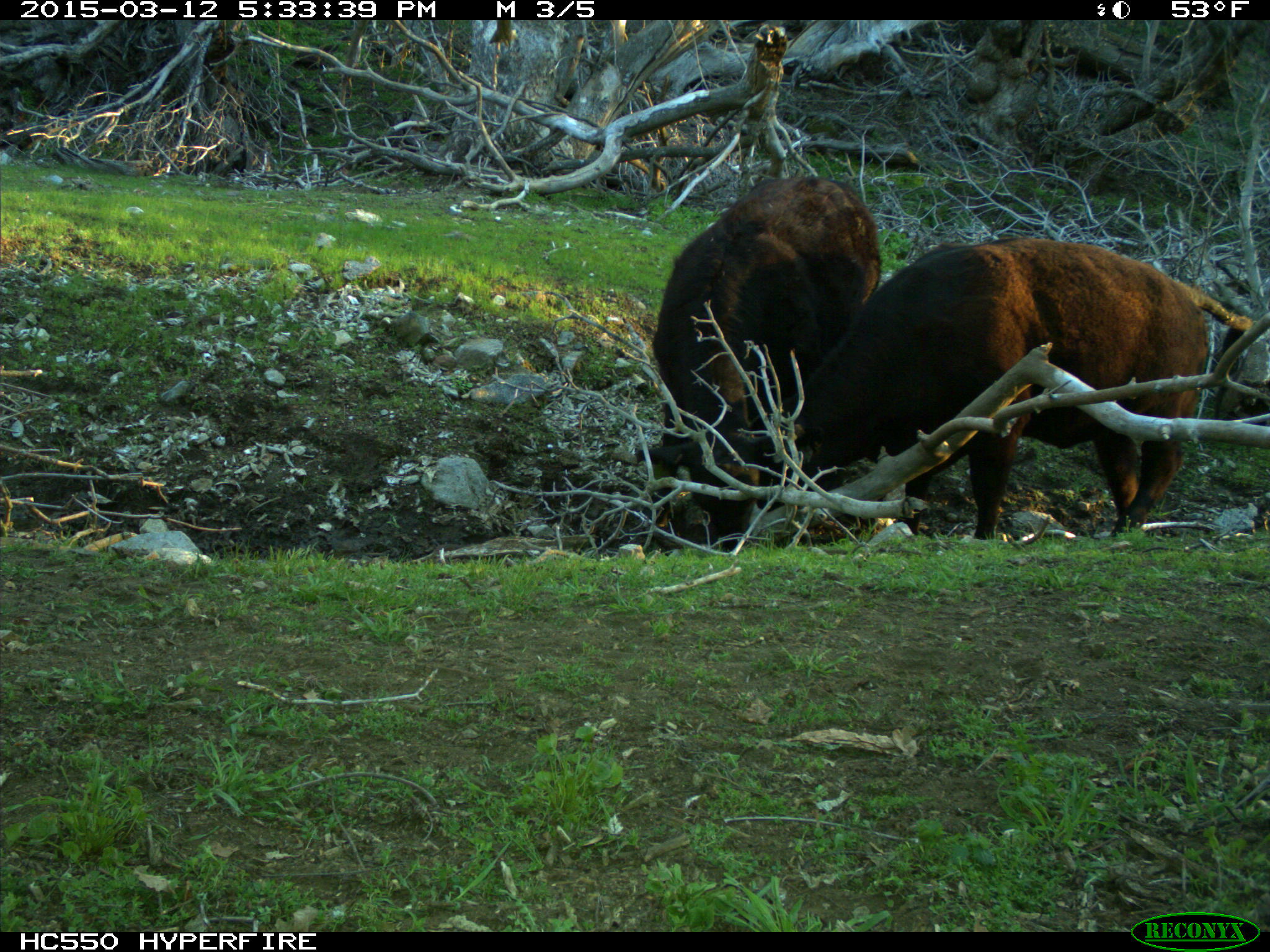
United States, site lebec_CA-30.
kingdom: Animalia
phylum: Chordata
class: Mammalia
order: Artiodactyla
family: Bovidae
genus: Bos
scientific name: Bos taurus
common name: domestic cow